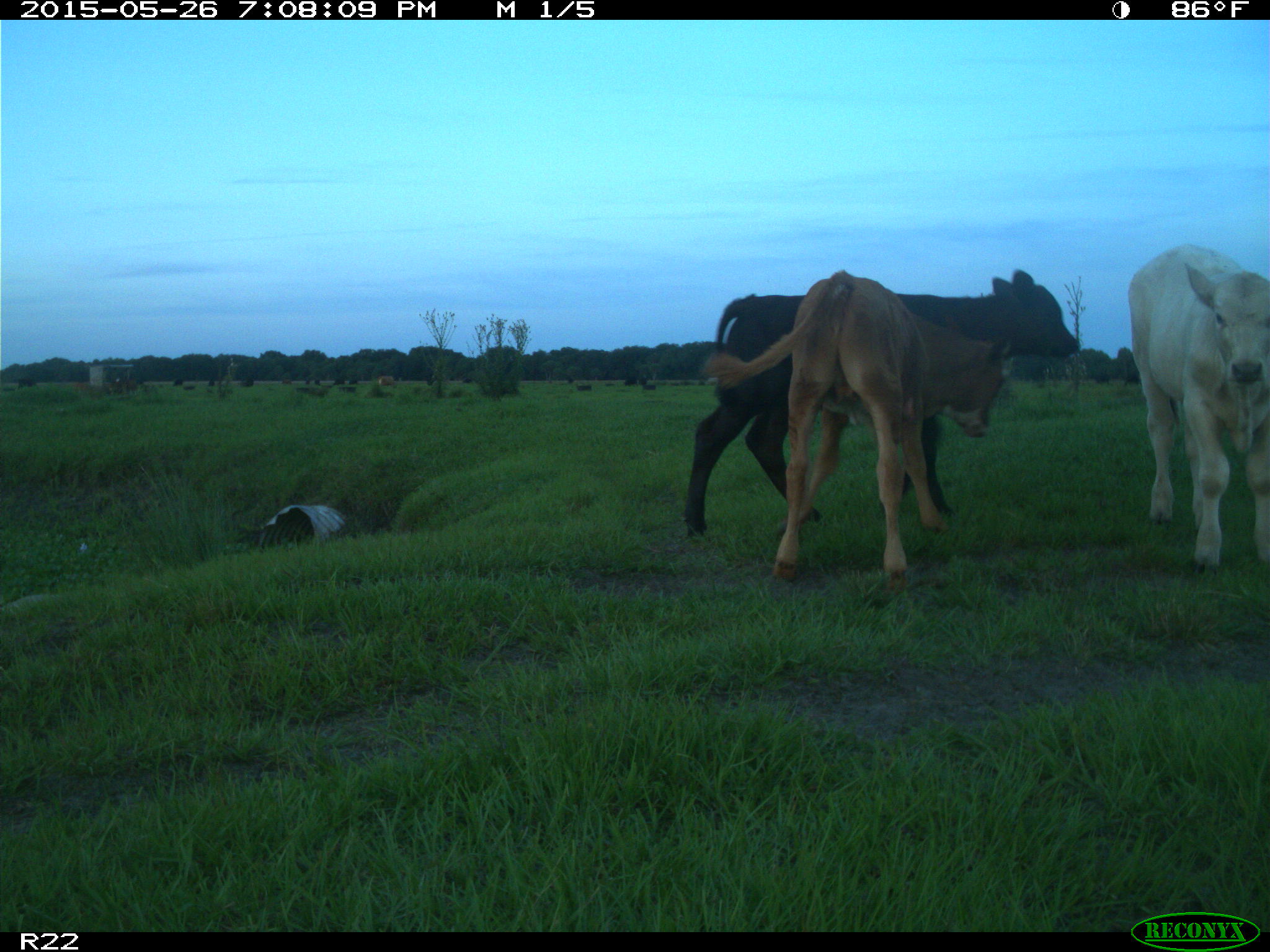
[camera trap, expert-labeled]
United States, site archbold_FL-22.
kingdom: Animalia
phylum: Chordata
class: Mammalia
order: Artiodactyla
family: Bovidae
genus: Bos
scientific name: Bos taurus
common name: domestic cow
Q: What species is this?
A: Bos taurus (domestic cow).